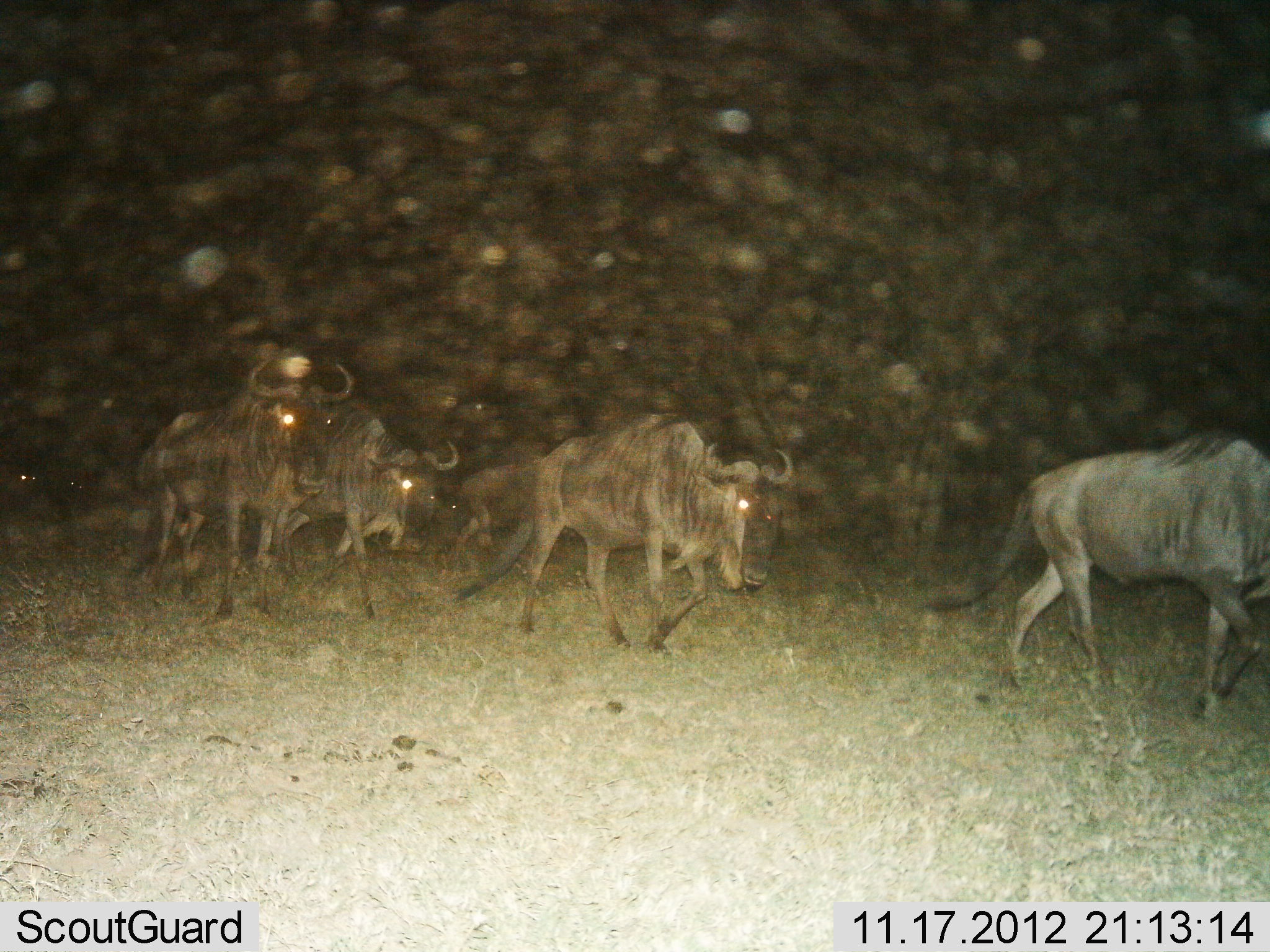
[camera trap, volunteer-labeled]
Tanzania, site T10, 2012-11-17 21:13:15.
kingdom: Animalia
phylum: Chordata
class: Mammalia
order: Artiodactyla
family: Bovidae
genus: Connochaetes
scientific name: Connochaetes taurinus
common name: blue wildebeest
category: wildebeest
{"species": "wildebeest (blue wildebeest) (Connochaetes taurinus)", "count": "5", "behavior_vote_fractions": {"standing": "10%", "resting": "0%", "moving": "90%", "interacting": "0%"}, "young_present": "0%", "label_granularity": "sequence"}